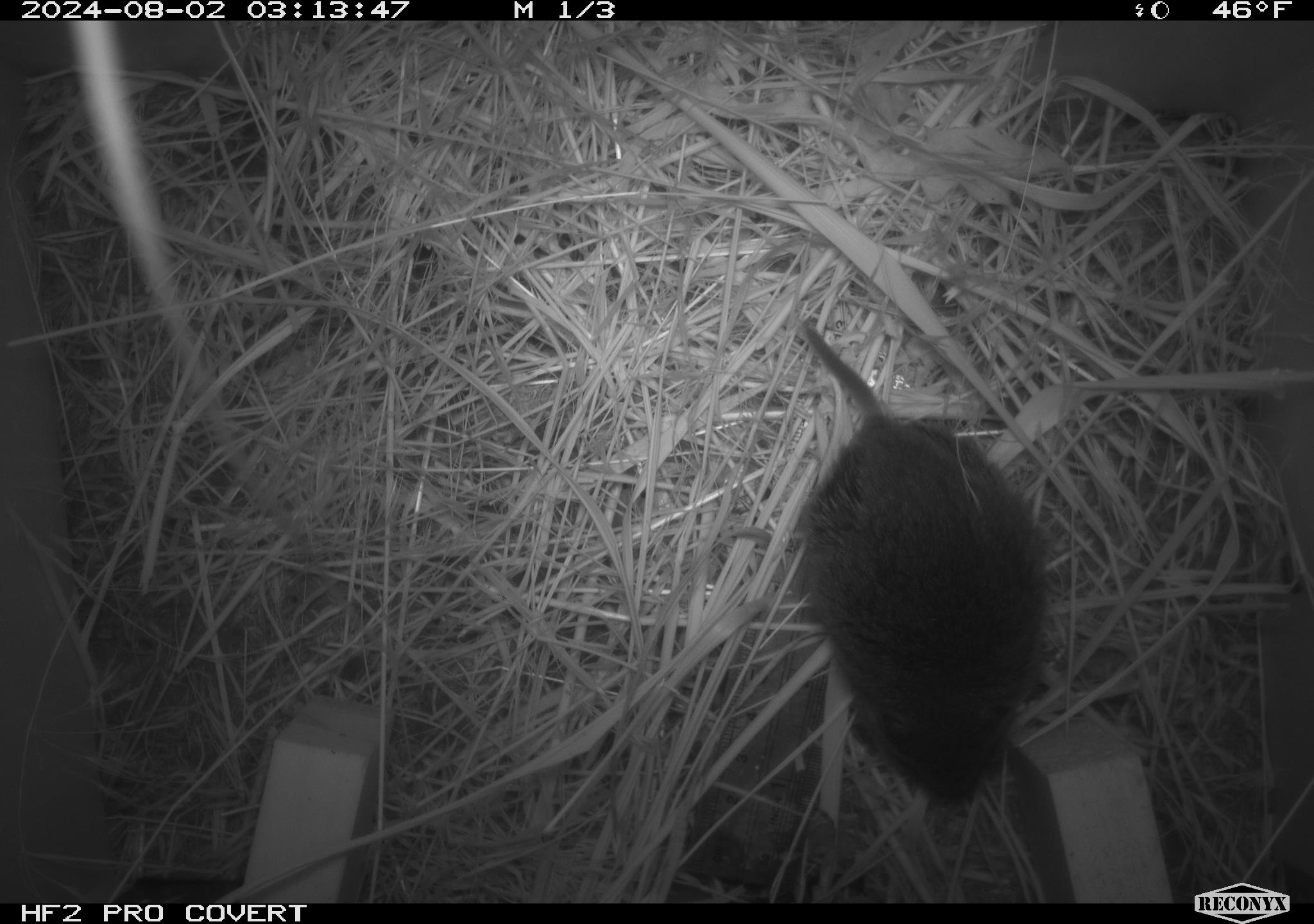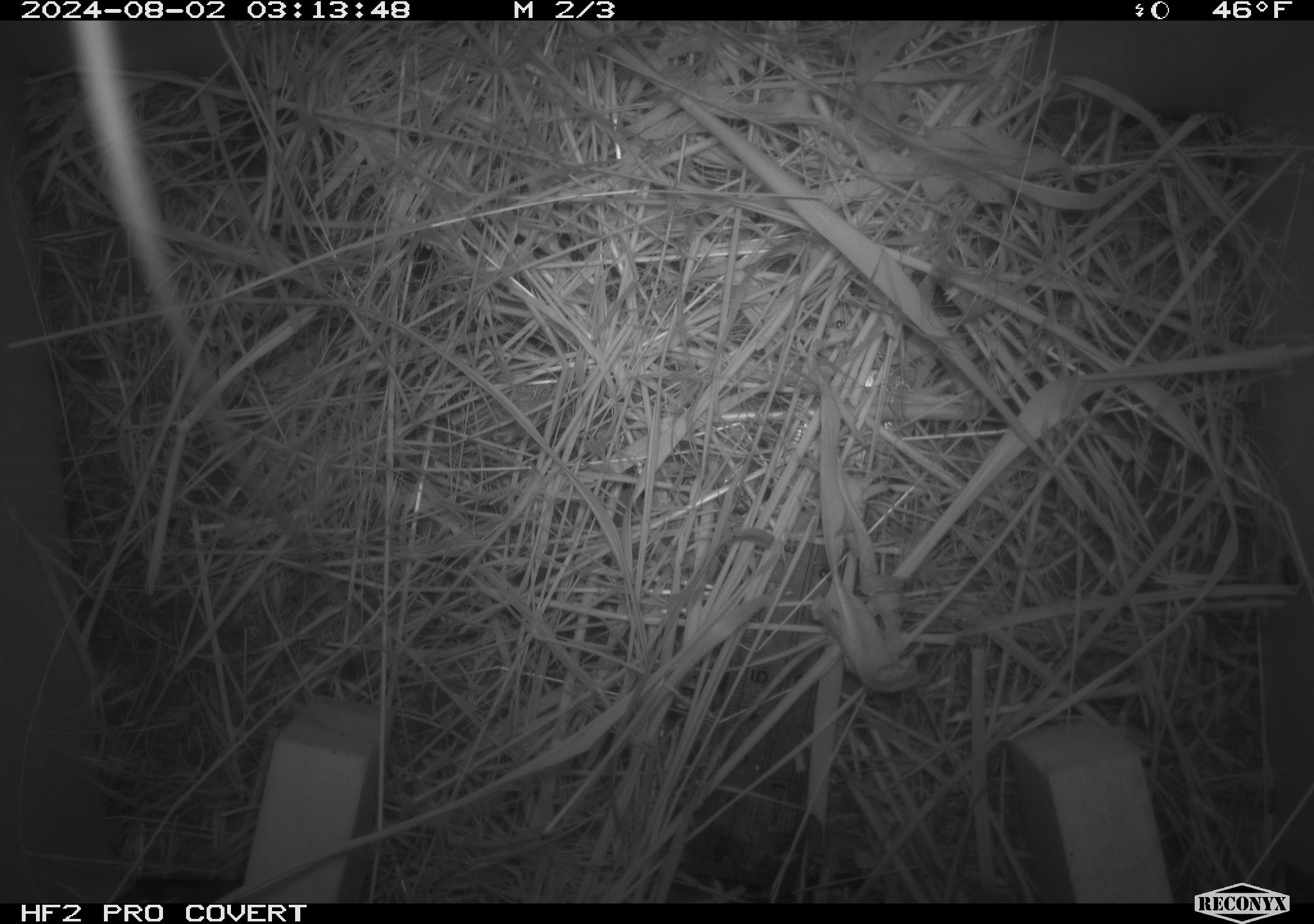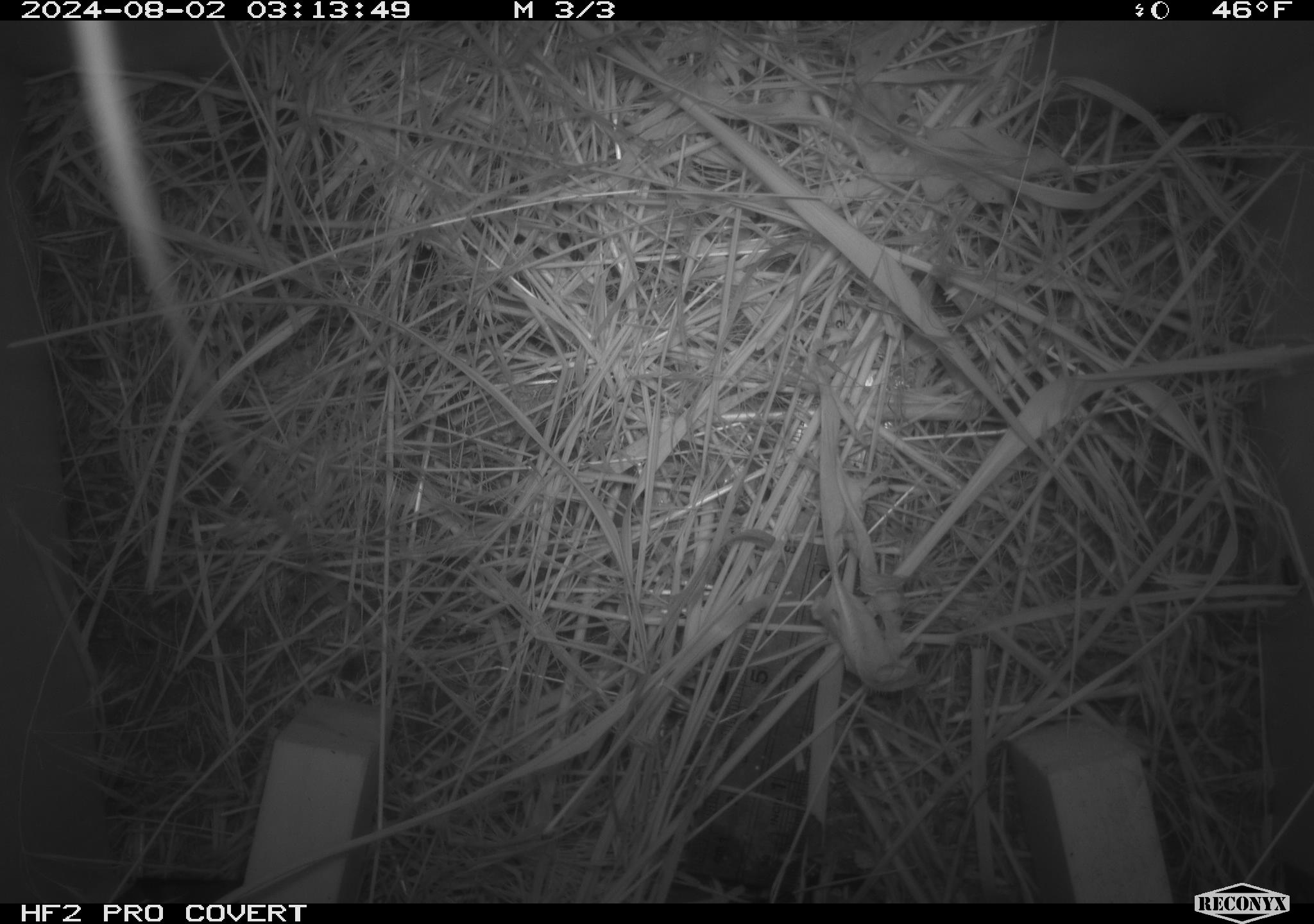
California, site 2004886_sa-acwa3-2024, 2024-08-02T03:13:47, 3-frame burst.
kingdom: Animalia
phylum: Chordata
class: Mammalia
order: Rodentia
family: Cricetidae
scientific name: Arvicolinae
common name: voles, lemmings, and muskrats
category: arvicolinae subfamily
Arvicolinae subfamily (voles, lemmings, and muskrats) (Arvicolinae).